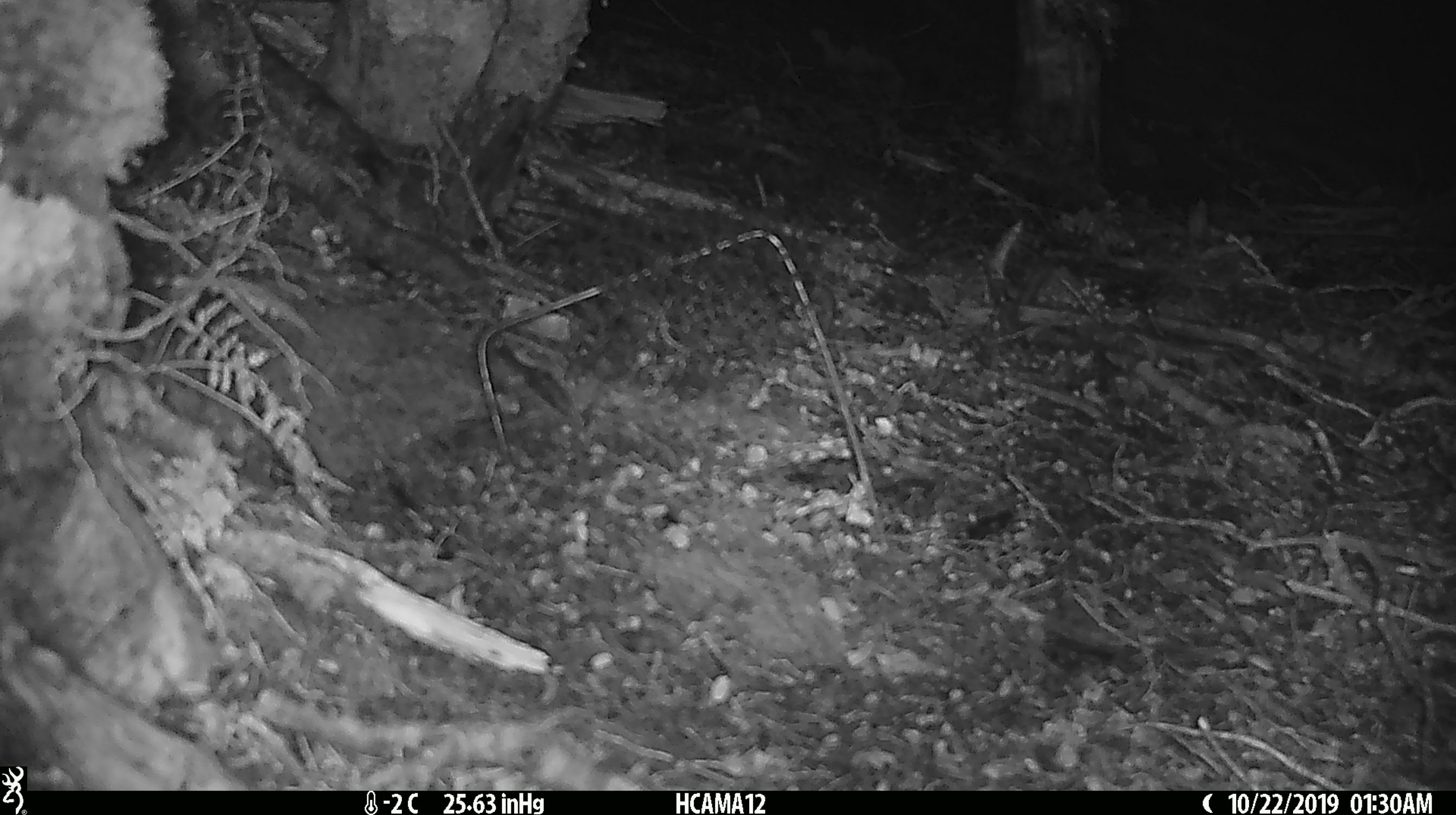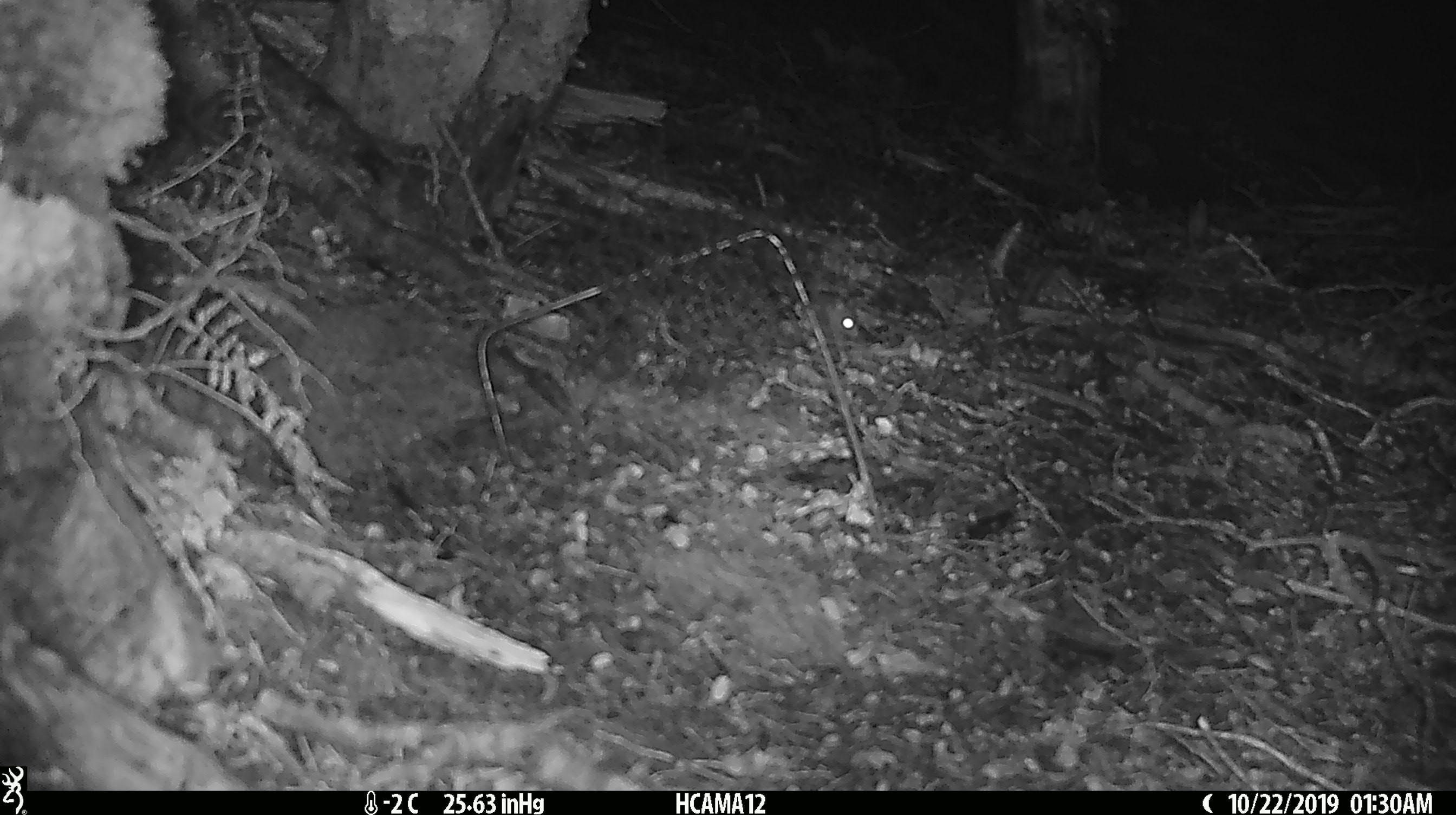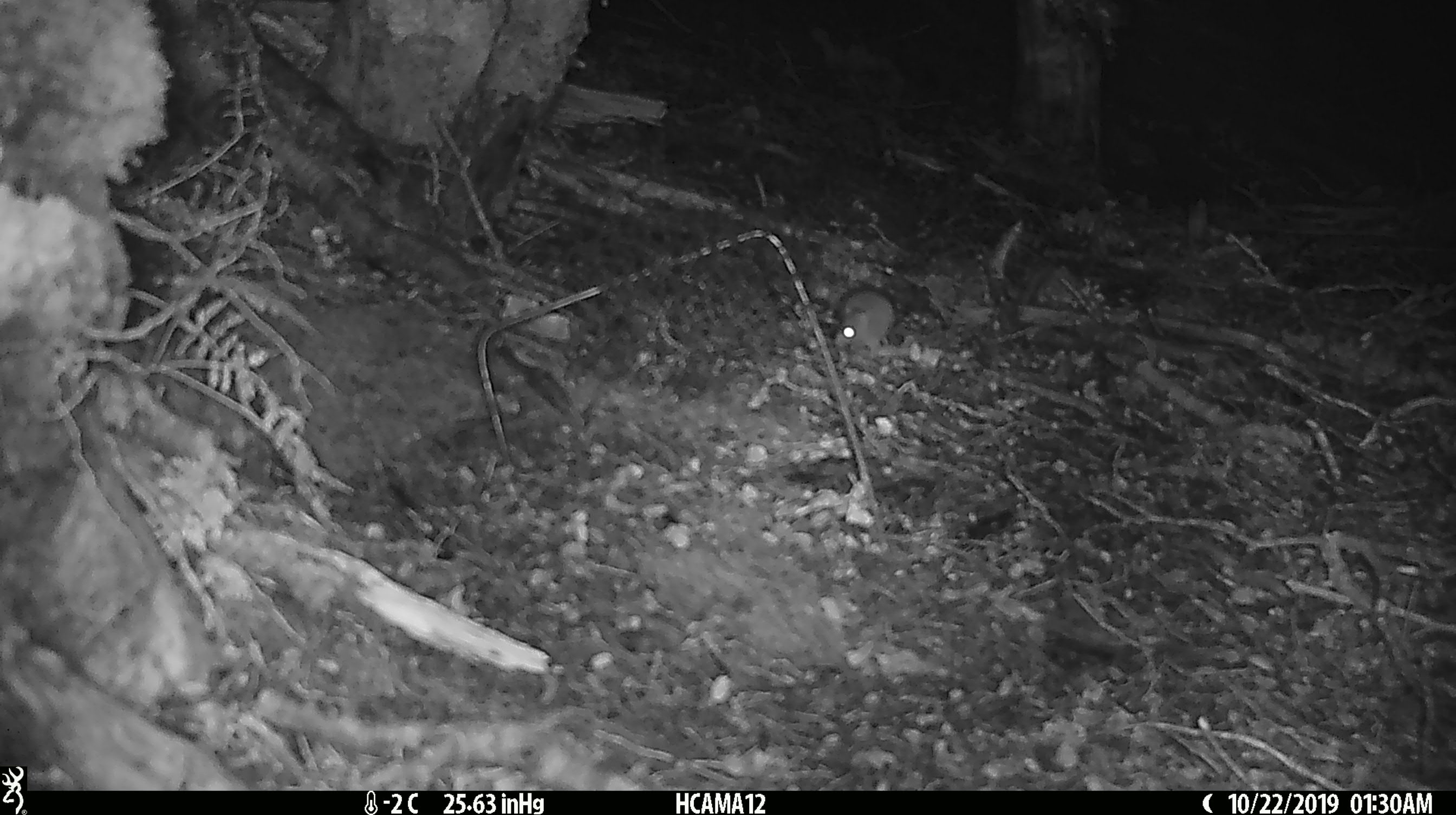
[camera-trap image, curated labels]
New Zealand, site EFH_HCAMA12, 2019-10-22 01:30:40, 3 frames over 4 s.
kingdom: Animalia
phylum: Chordata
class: Mammalia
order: Rodentia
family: Muridae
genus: Mus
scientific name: Mus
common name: mouse